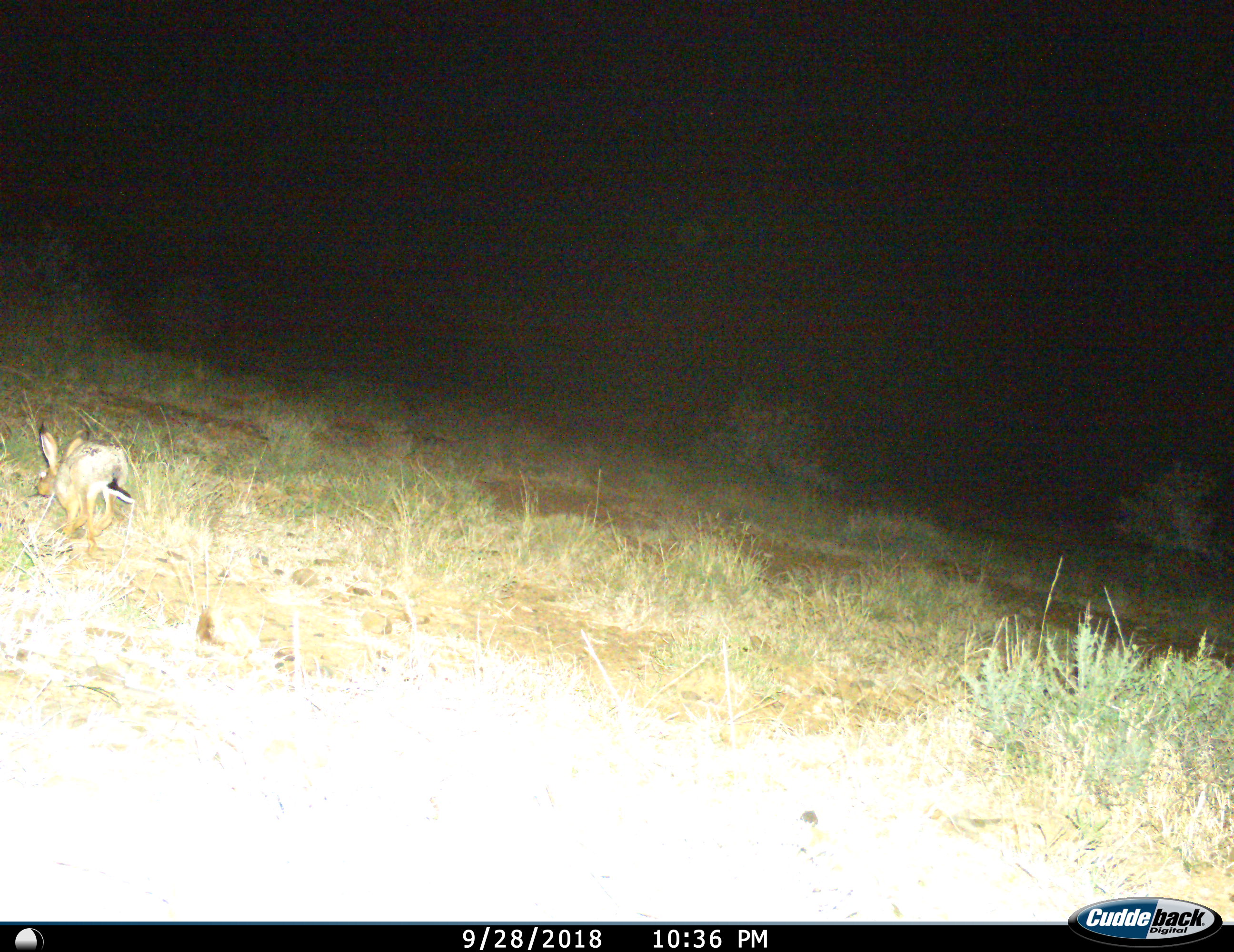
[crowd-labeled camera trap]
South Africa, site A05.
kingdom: Animalia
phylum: Chordata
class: Mammalia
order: Lagomorpha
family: Leporidae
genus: Lepus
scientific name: Lepus saxatilis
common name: scrub hare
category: harescrub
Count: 1.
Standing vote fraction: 0%.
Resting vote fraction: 0%.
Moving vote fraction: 100%.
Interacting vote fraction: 0%.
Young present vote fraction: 0%.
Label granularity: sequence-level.